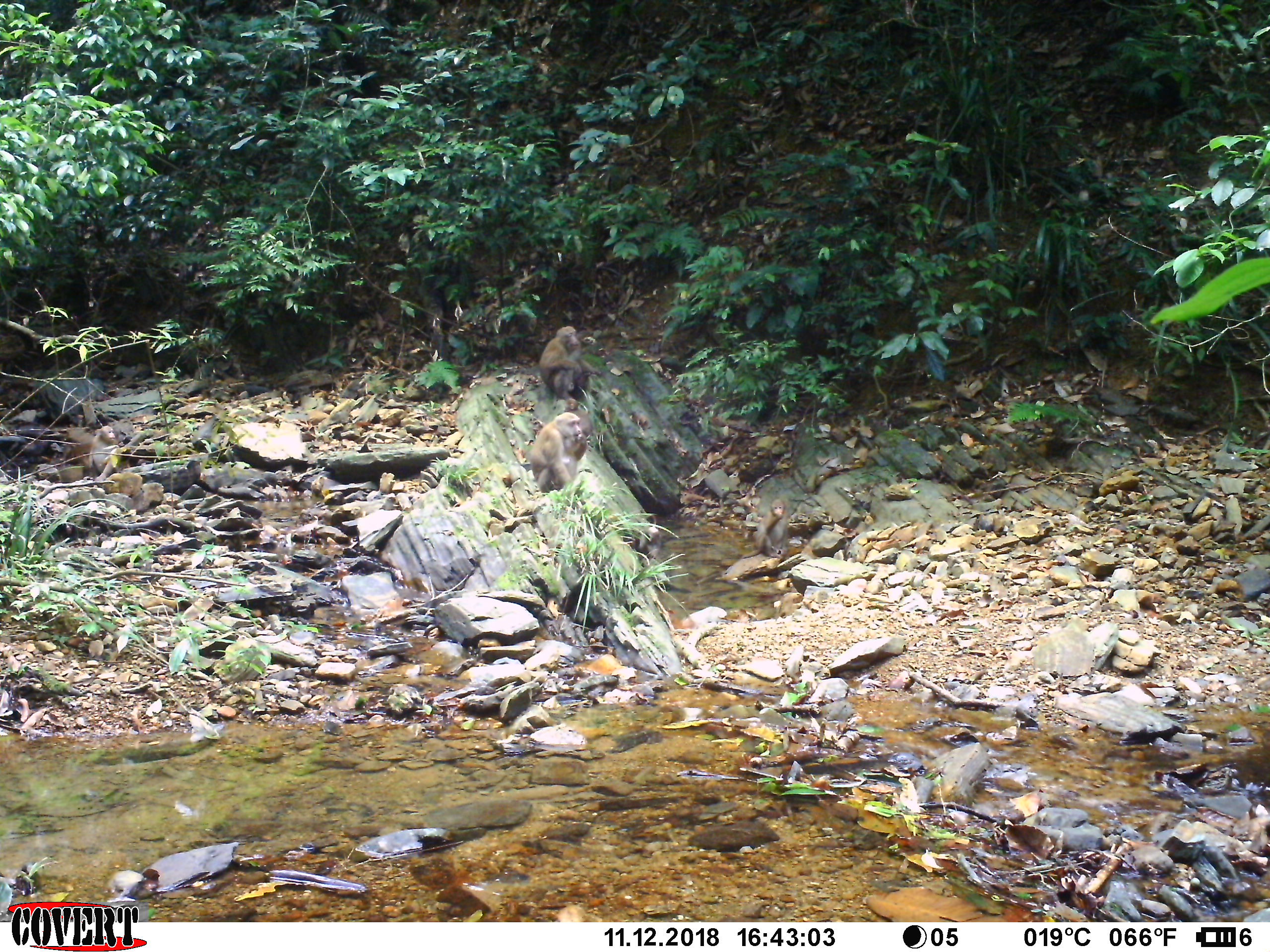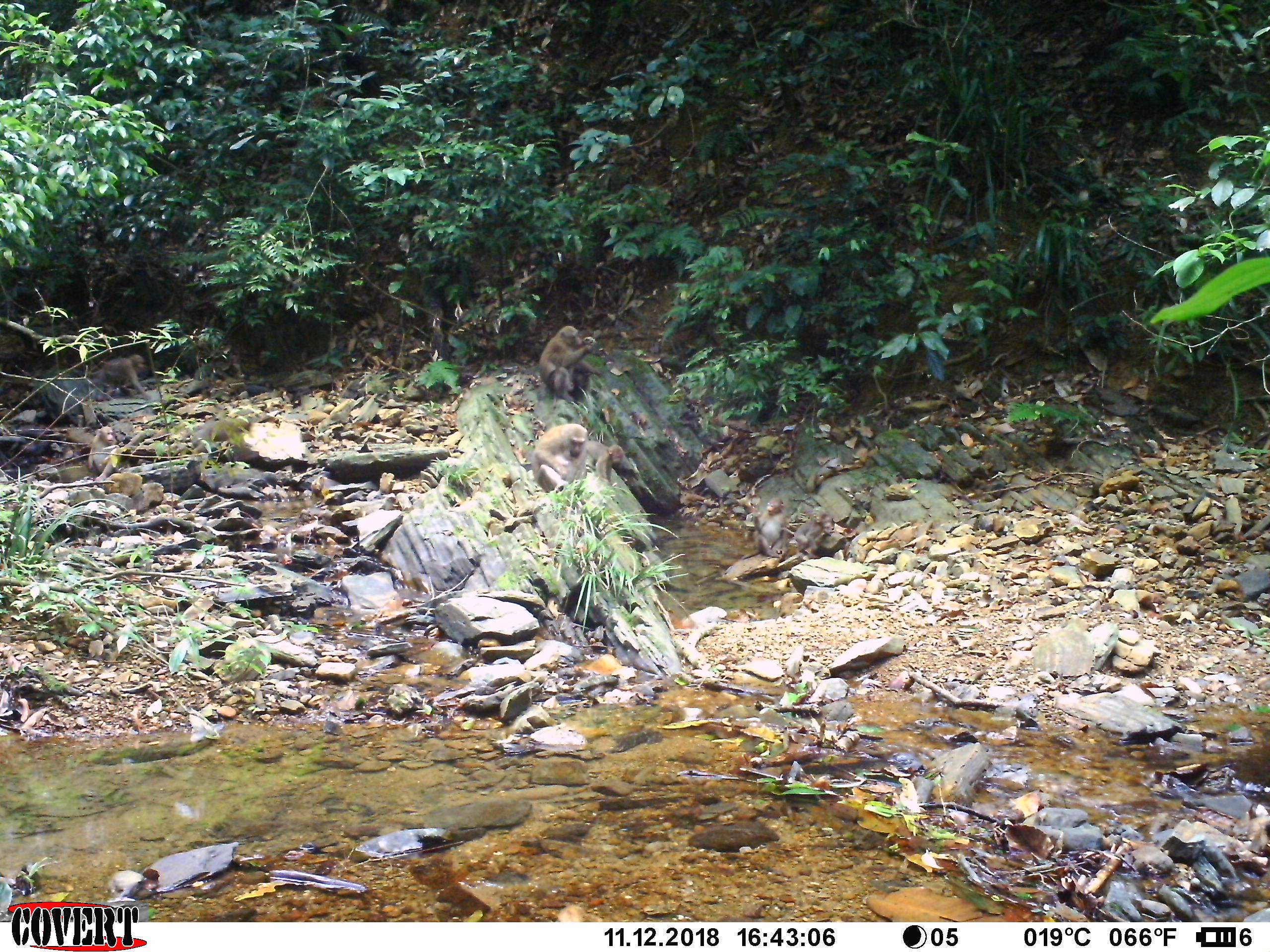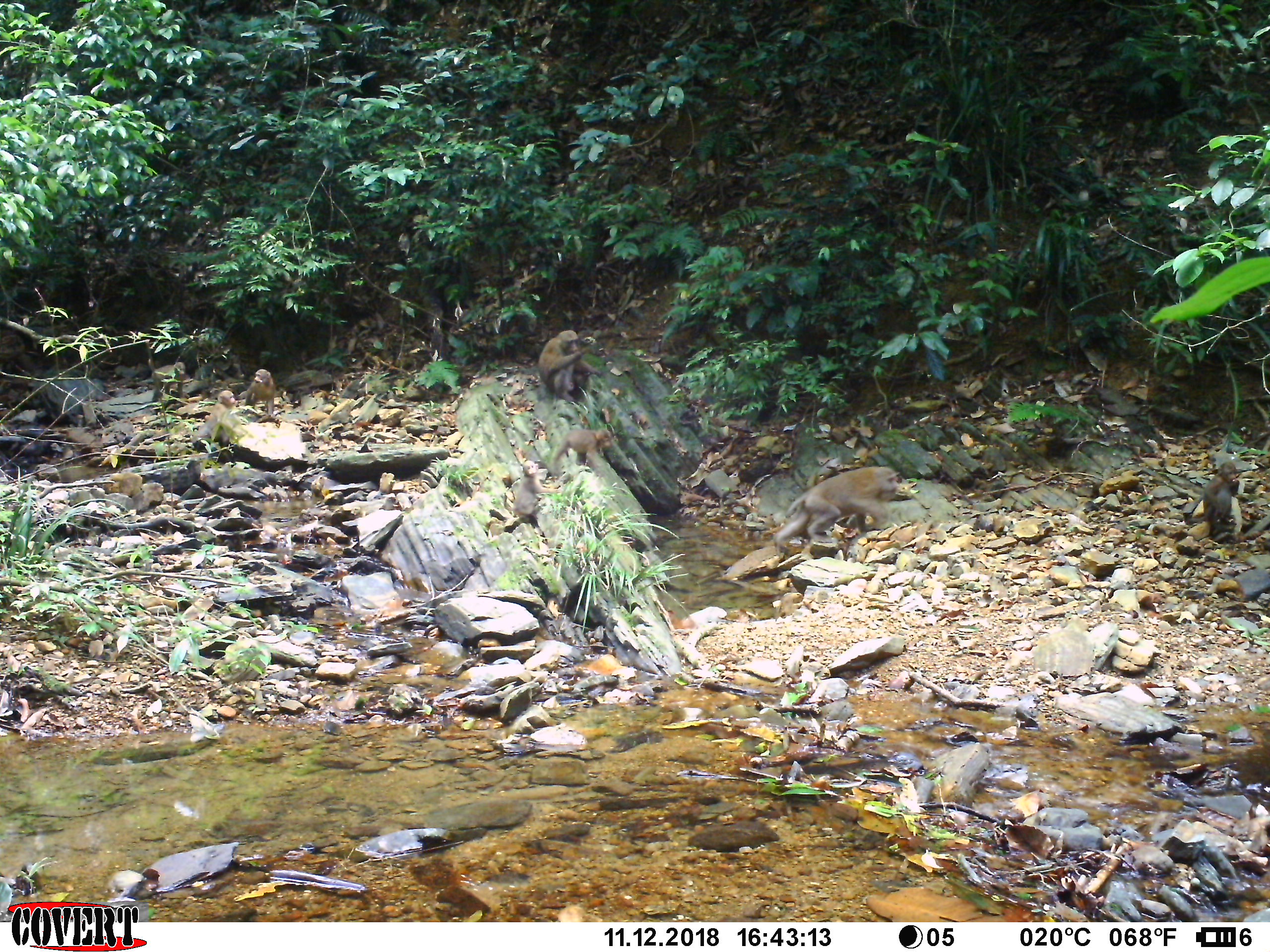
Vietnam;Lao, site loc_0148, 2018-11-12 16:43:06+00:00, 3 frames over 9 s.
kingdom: Animalia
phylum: Chordata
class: Mammalia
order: Primates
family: Cercopithecidae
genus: Macaca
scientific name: Macaca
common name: macaques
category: assam or rhesus macaque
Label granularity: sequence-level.